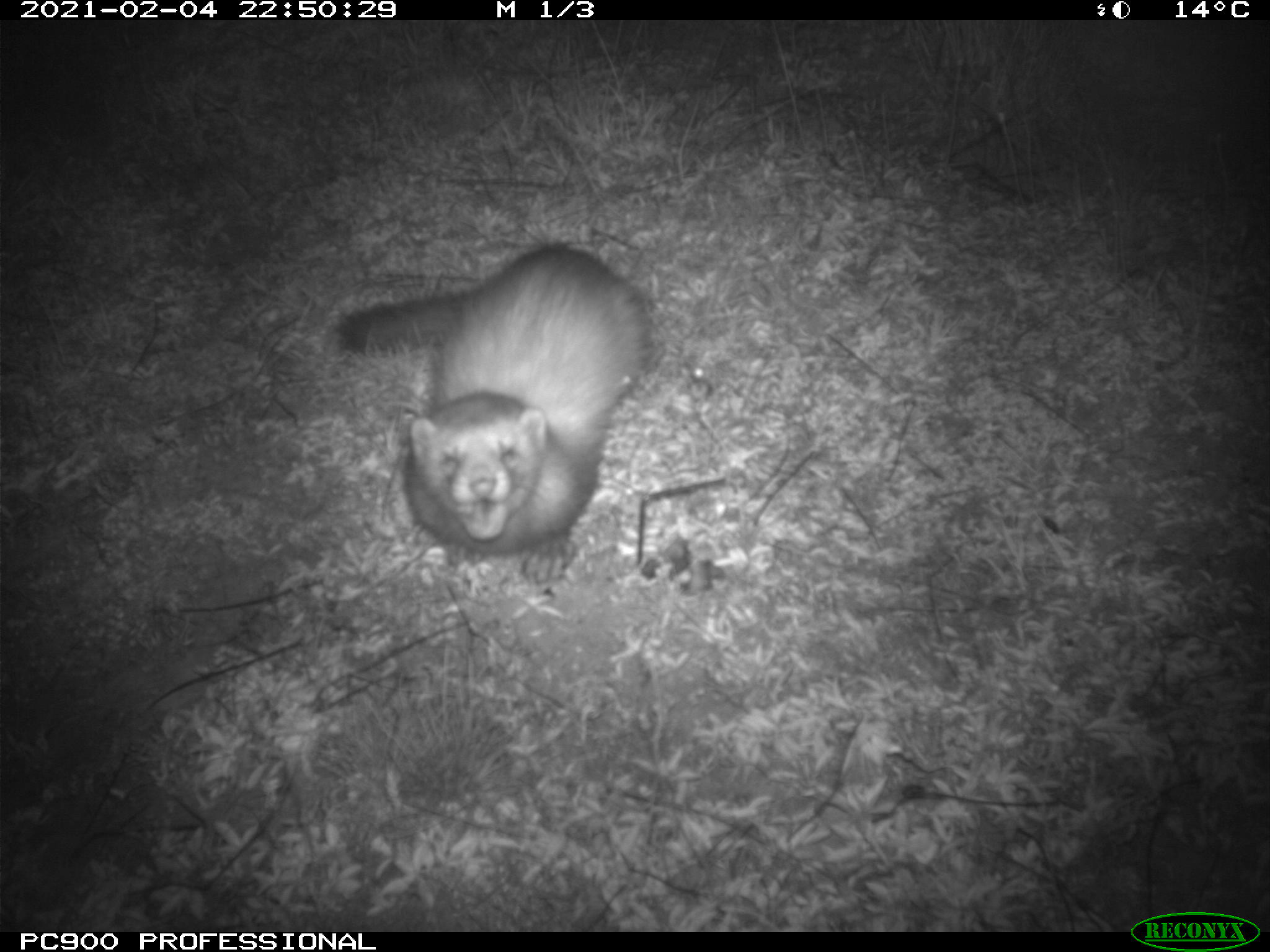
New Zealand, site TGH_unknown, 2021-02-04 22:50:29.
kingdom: Animalia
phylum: Chordata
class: Mammalia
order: Carnivora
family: Mustelidae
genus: Mustela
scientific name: Mustela furo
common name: ferret